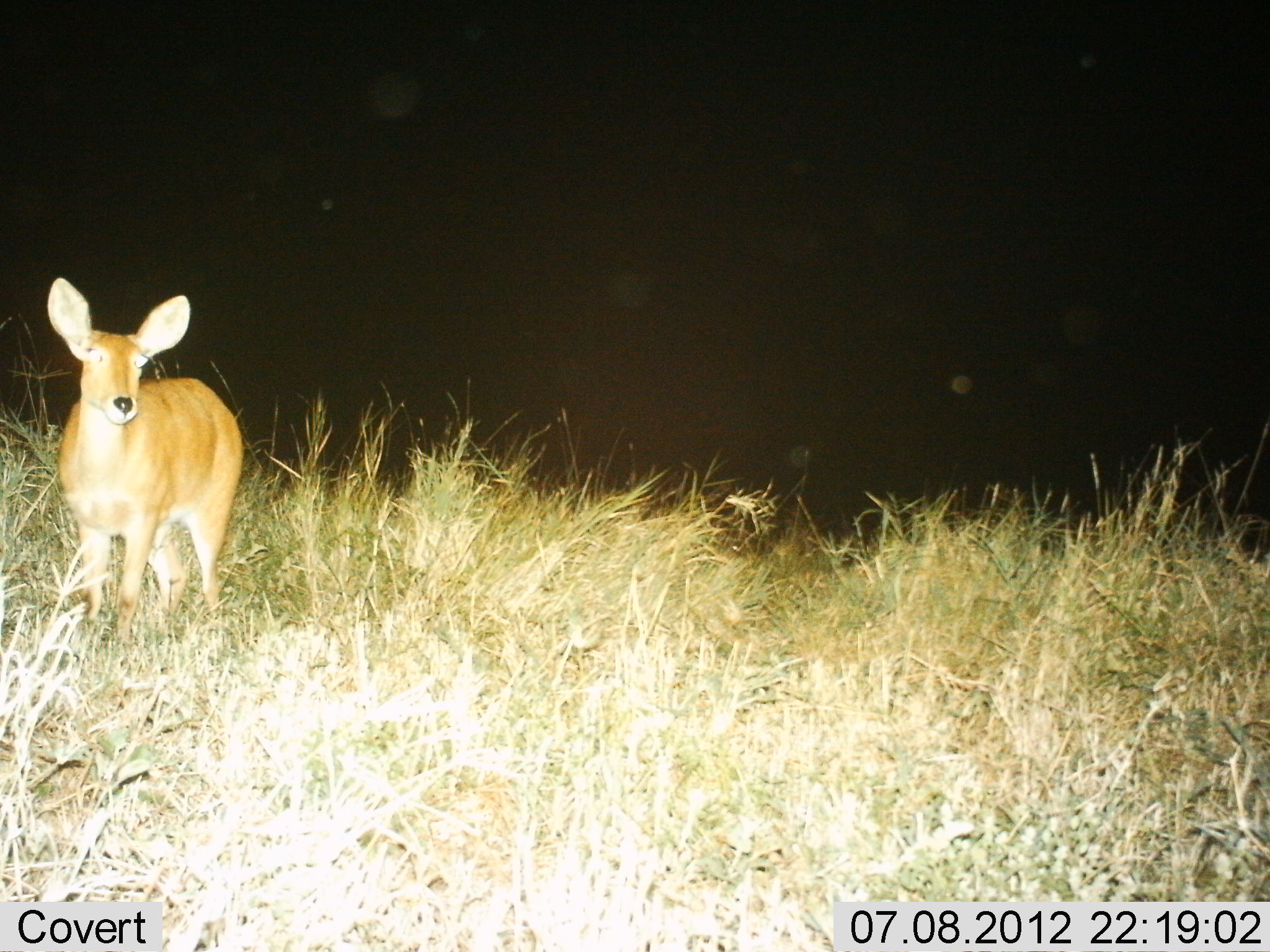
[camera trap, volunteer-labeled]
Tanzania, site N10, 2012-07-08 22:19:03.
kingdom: Animalia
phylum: Chordata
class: Mammalia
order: Artiodactyla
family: Bovidae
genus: Redunca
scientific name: Redunca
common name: reedbuck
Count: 1.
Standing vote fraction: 100%.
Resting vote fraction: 0%.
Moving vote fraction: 0%.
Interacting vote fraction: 0%.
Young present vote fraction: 0%.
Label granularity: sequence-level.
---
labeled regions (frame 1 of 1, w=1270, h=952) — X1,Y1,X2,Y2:
animal: 42,276,245,635